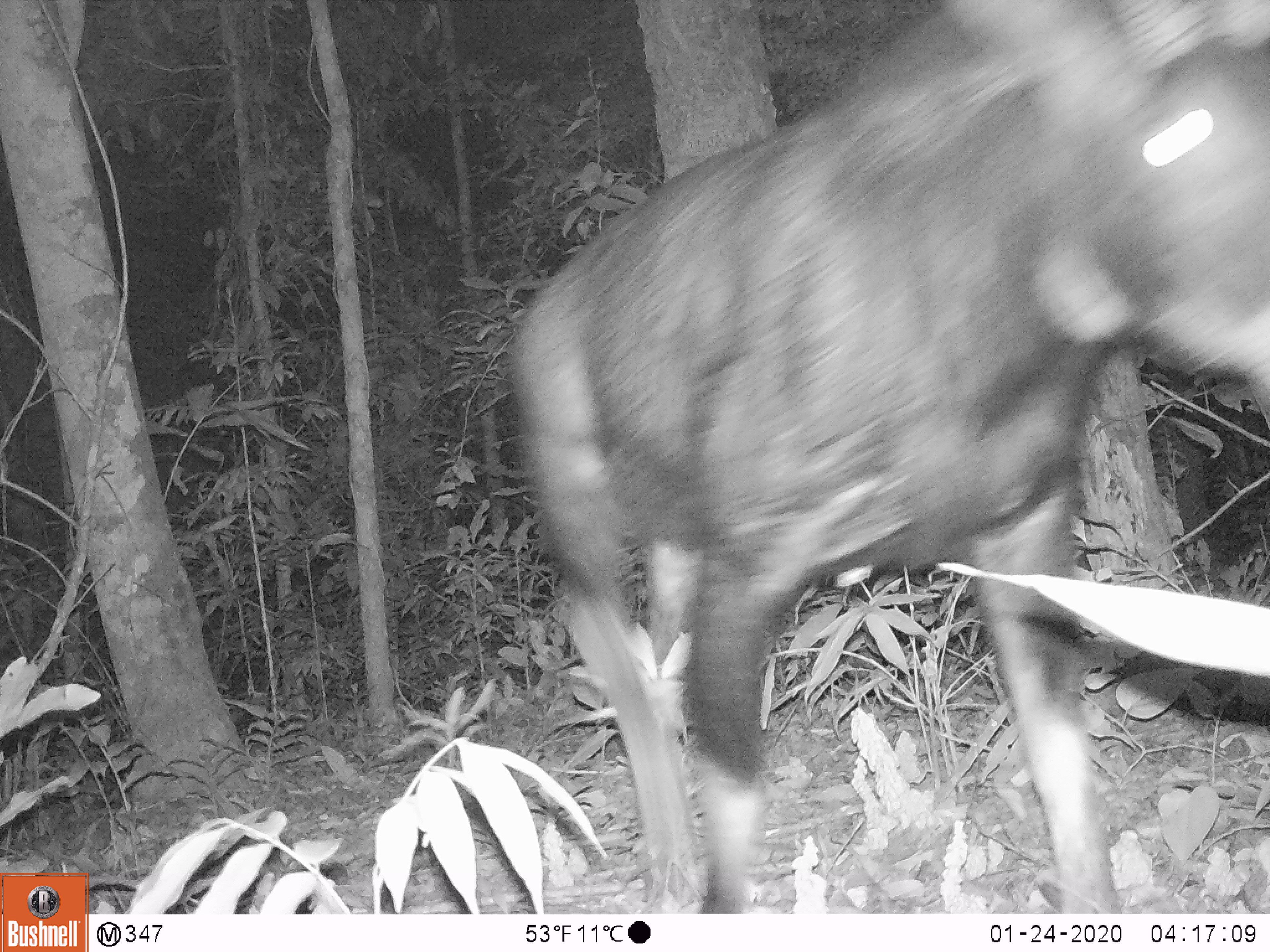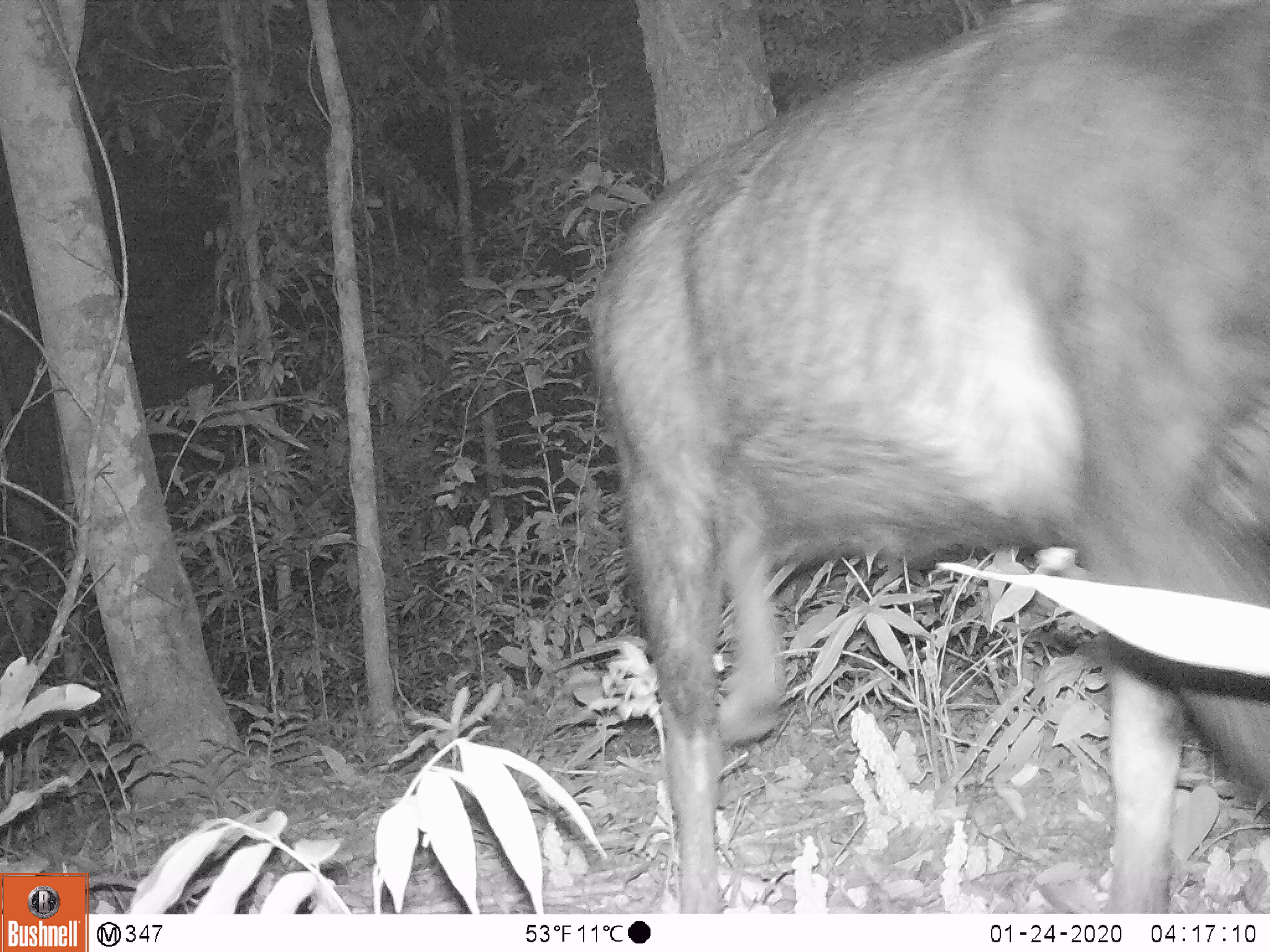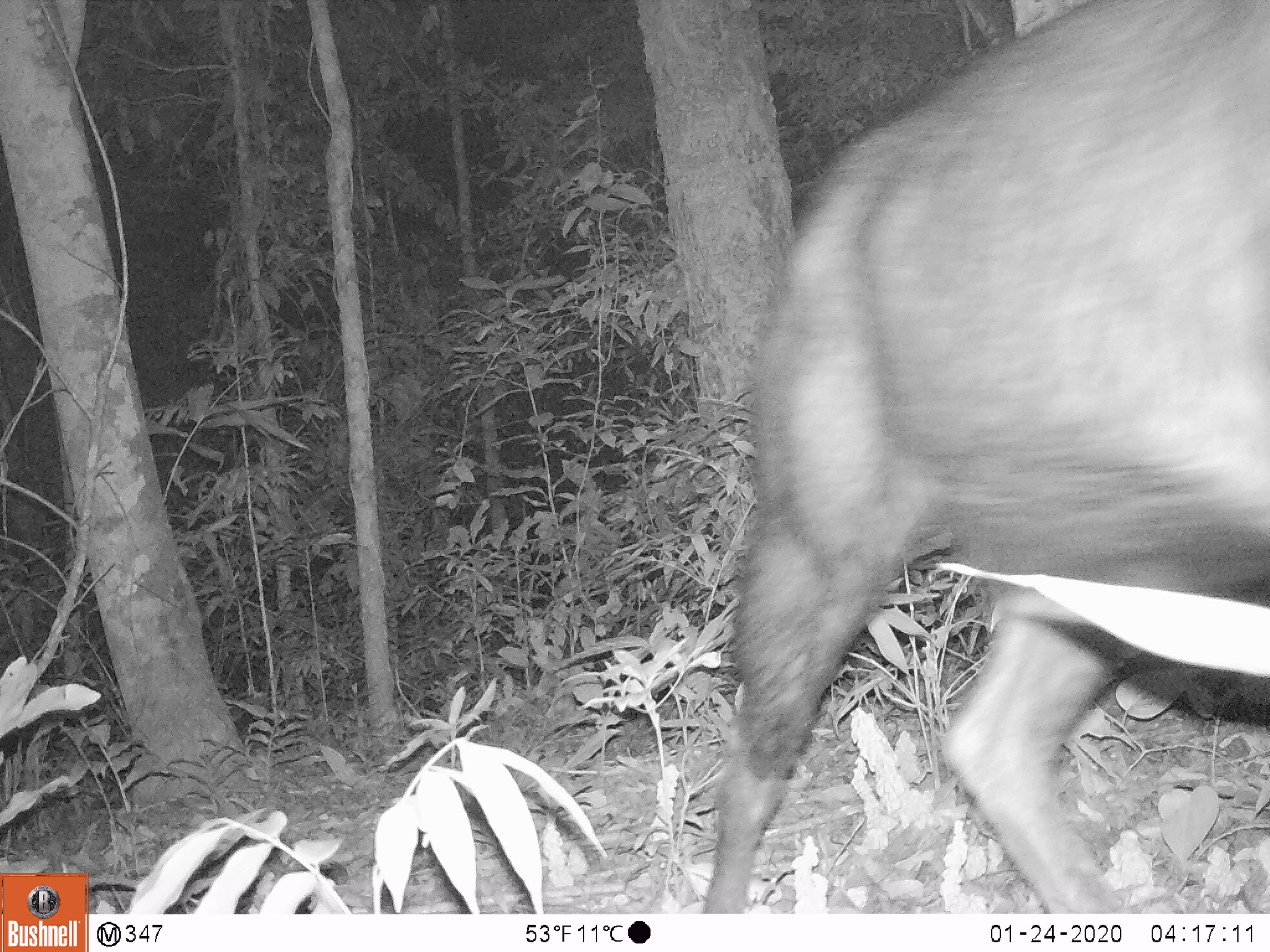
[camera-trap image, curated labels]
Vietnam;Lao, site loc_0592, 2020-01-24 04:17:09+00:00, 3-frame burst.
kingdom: Animalia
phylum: Chordata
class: Mammalia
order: Artiodactyla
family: Bovidae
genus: Capricornis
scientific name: Capricornis sumatraensis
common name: chinese serow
Chinese serow (Capricornis sumatraensis). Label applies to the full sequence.